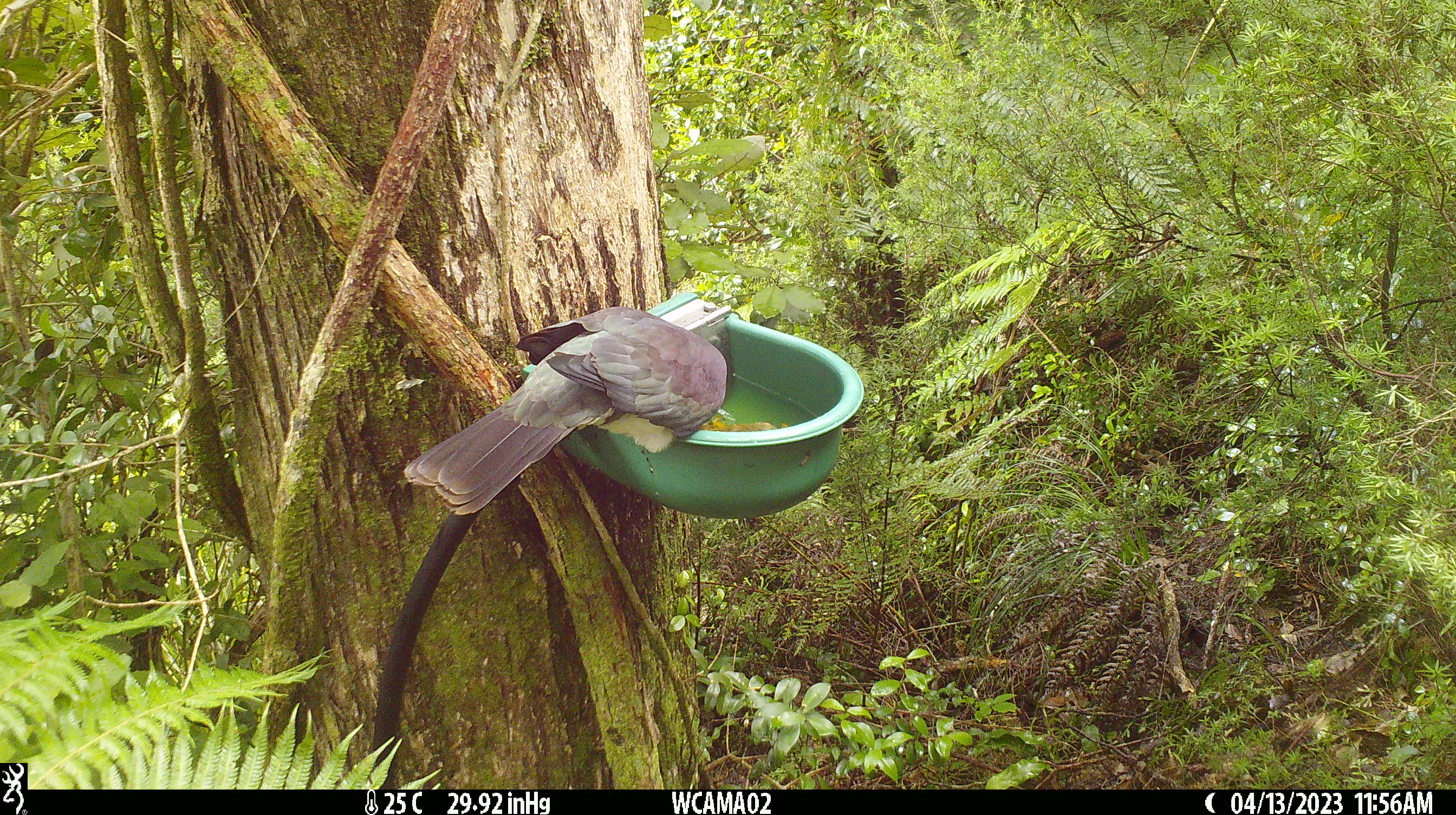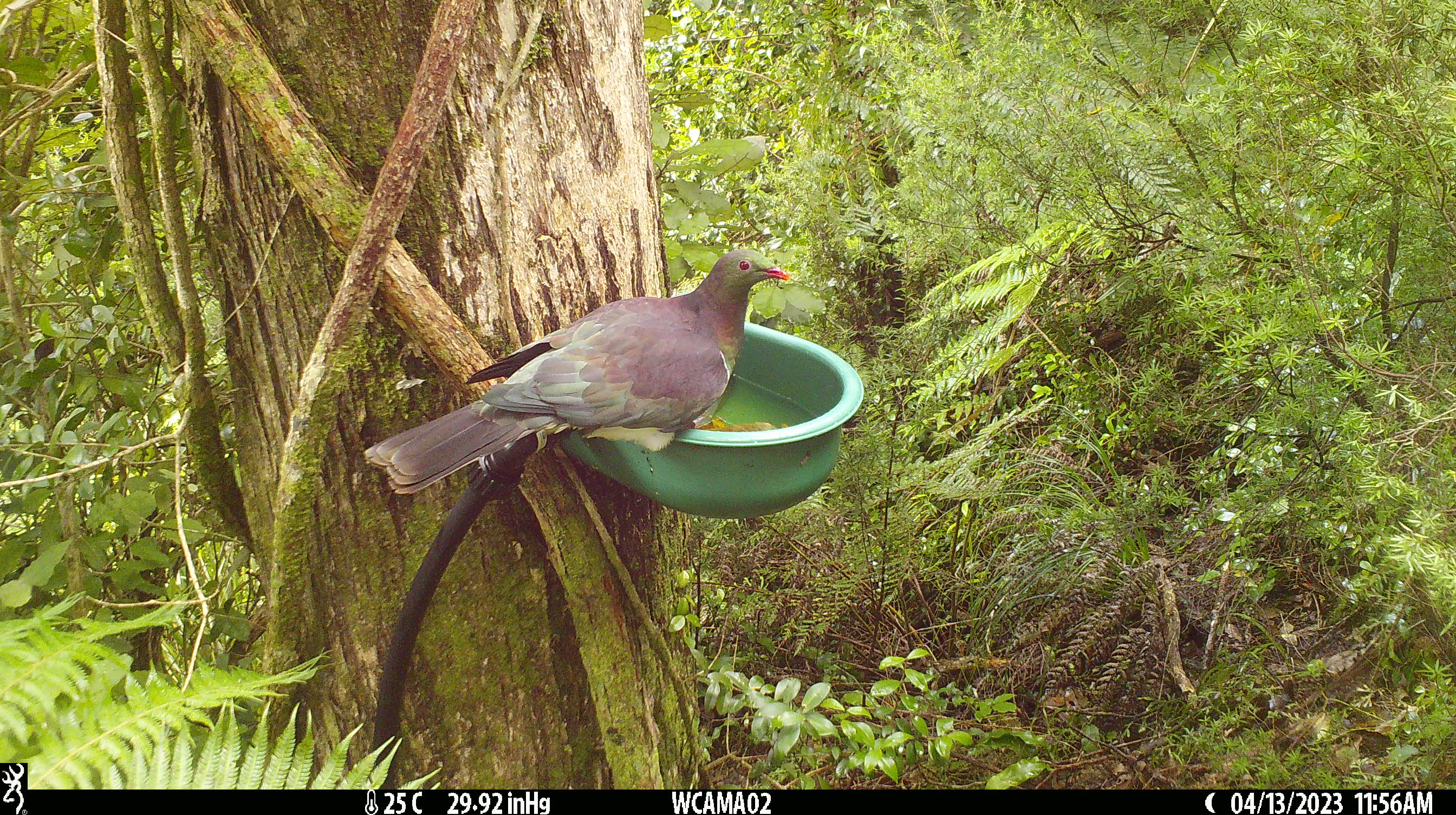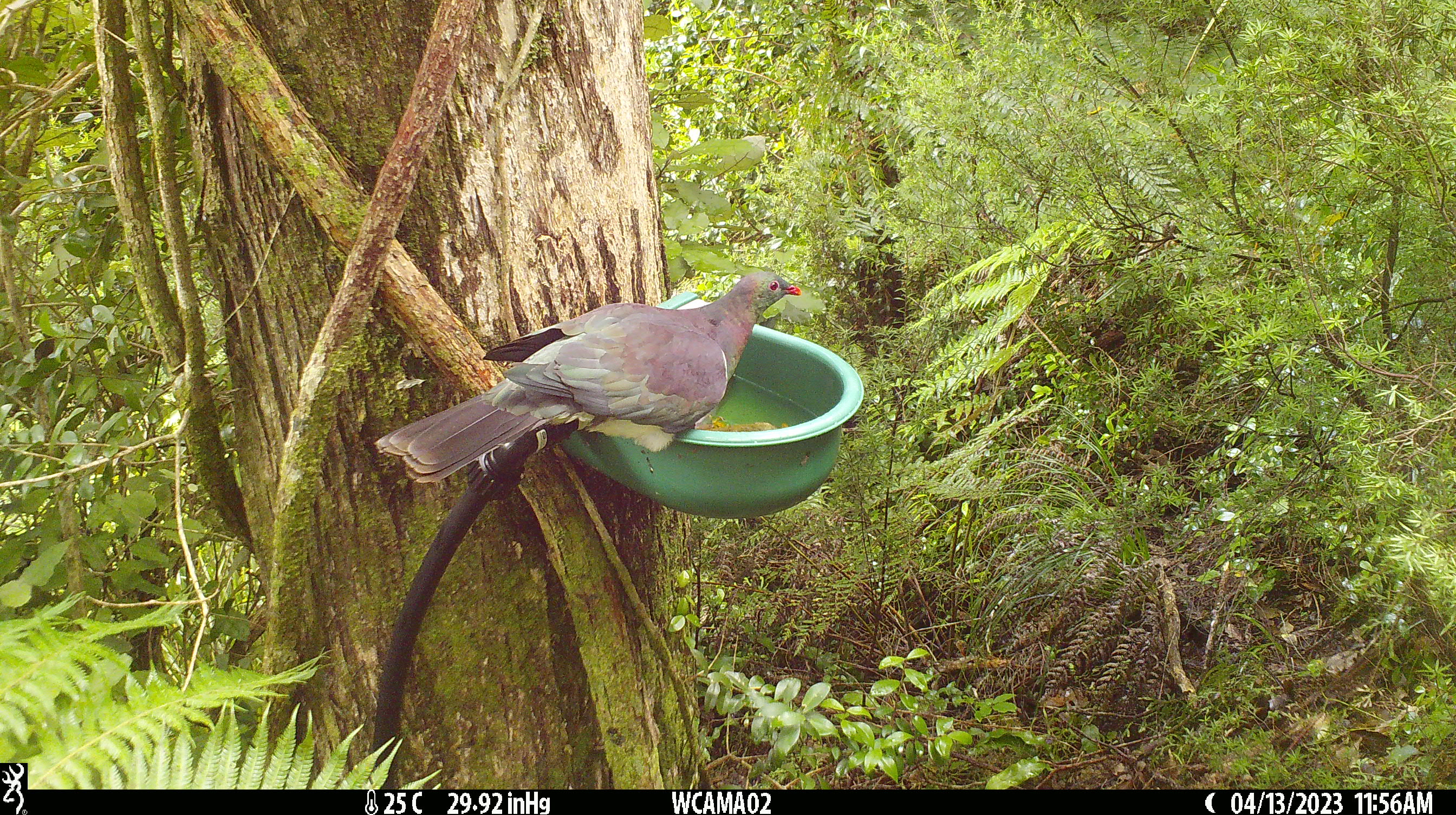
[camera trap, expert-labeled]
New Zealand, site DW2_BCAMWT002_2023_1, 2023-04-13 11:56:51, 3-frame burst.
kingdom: Animalia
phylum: Chordata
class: Aves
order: Columbiformes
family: Columbidae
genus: Hemiphaga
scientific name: Hemiphaga novaeseelandiae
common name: new zealand pigeon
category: kereru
Kereru (new zealand pigeon) (Hemiphaga novaeseelandiae).